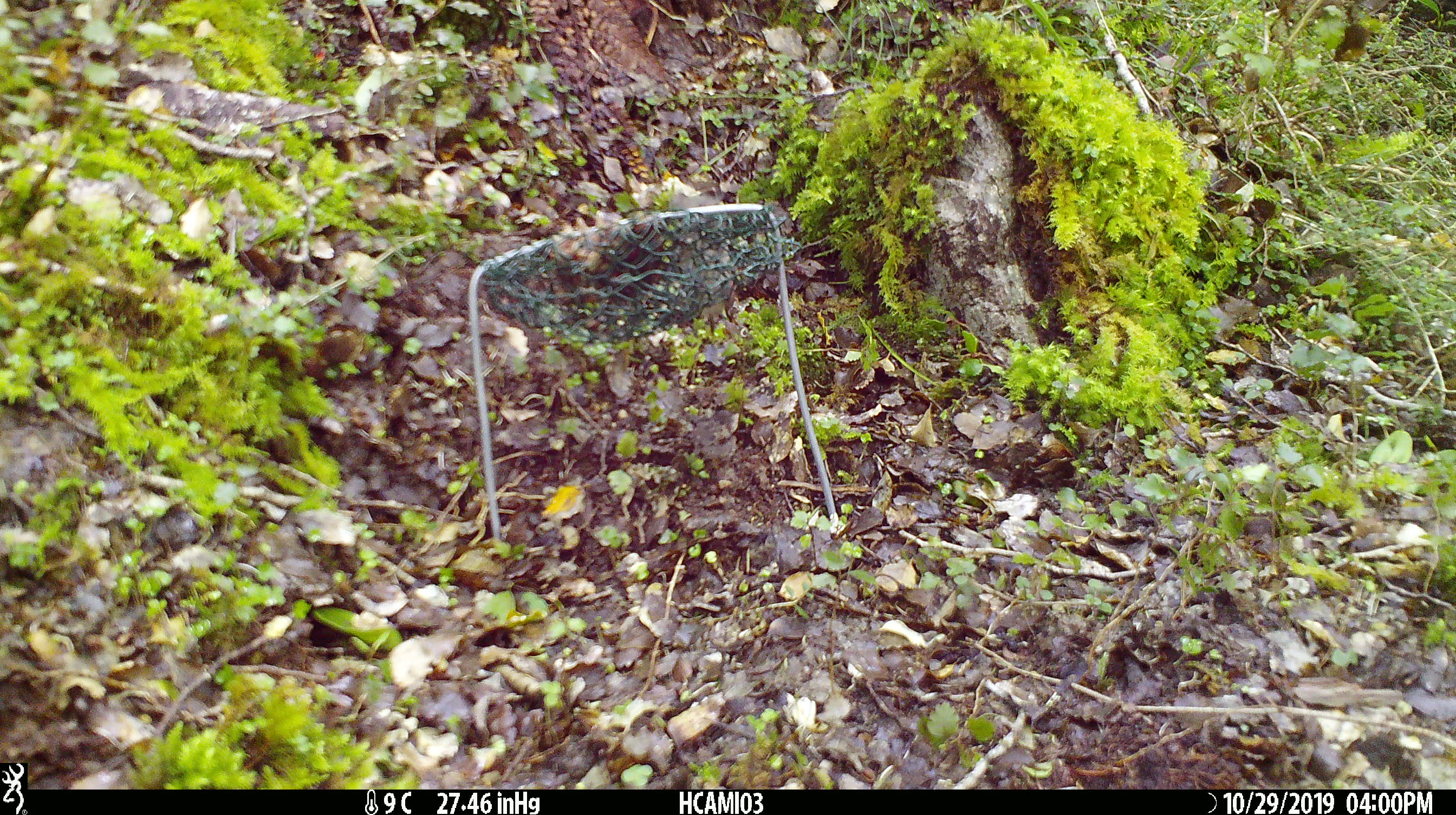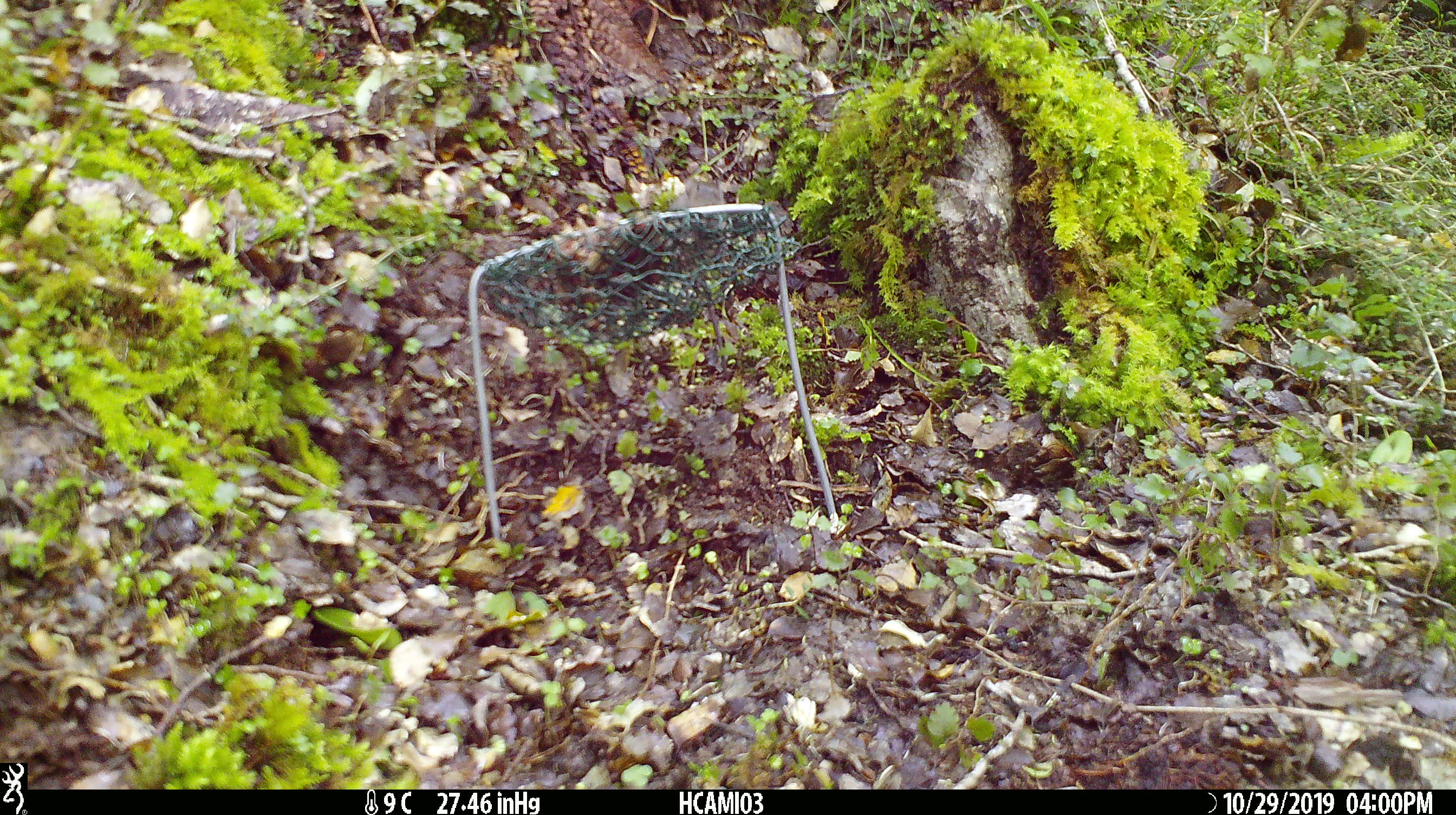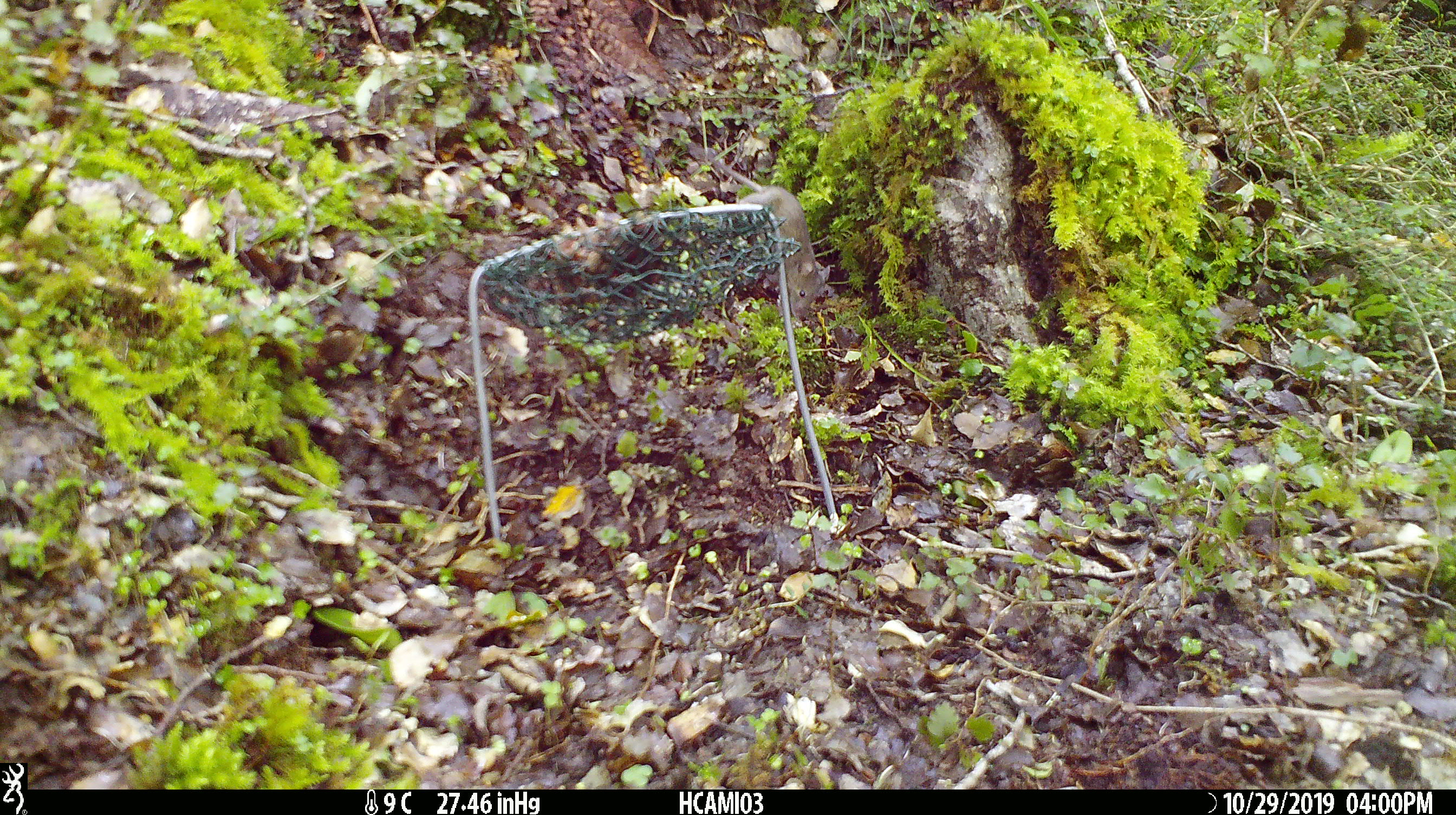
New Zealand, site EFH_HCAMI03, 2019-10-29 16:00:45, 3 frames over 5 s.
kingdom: Animalia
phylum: Chordata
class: Mammalia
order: Rodentia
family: Muridae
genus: Mus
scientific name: Mus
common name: mouse